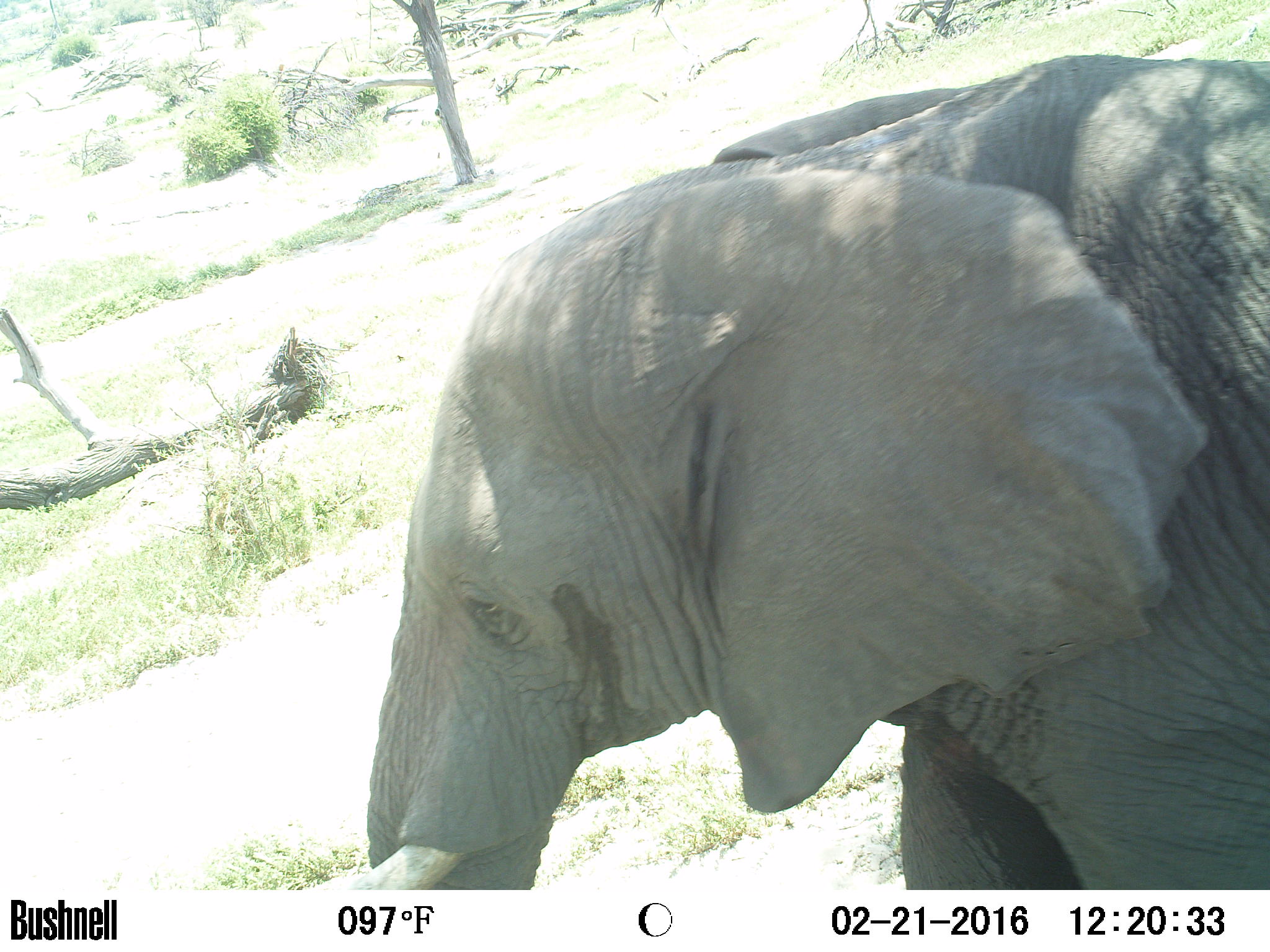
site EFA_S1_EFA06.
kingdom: Animalia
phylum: Chordata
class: Mammalia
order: Proboscidea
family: Elephantidae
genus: Loxodonta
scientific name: Loxodonta africana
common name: african bush elephant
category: elephant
Elephant (african bush elephant) (Loxodonta africana), count 1. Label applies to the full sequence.